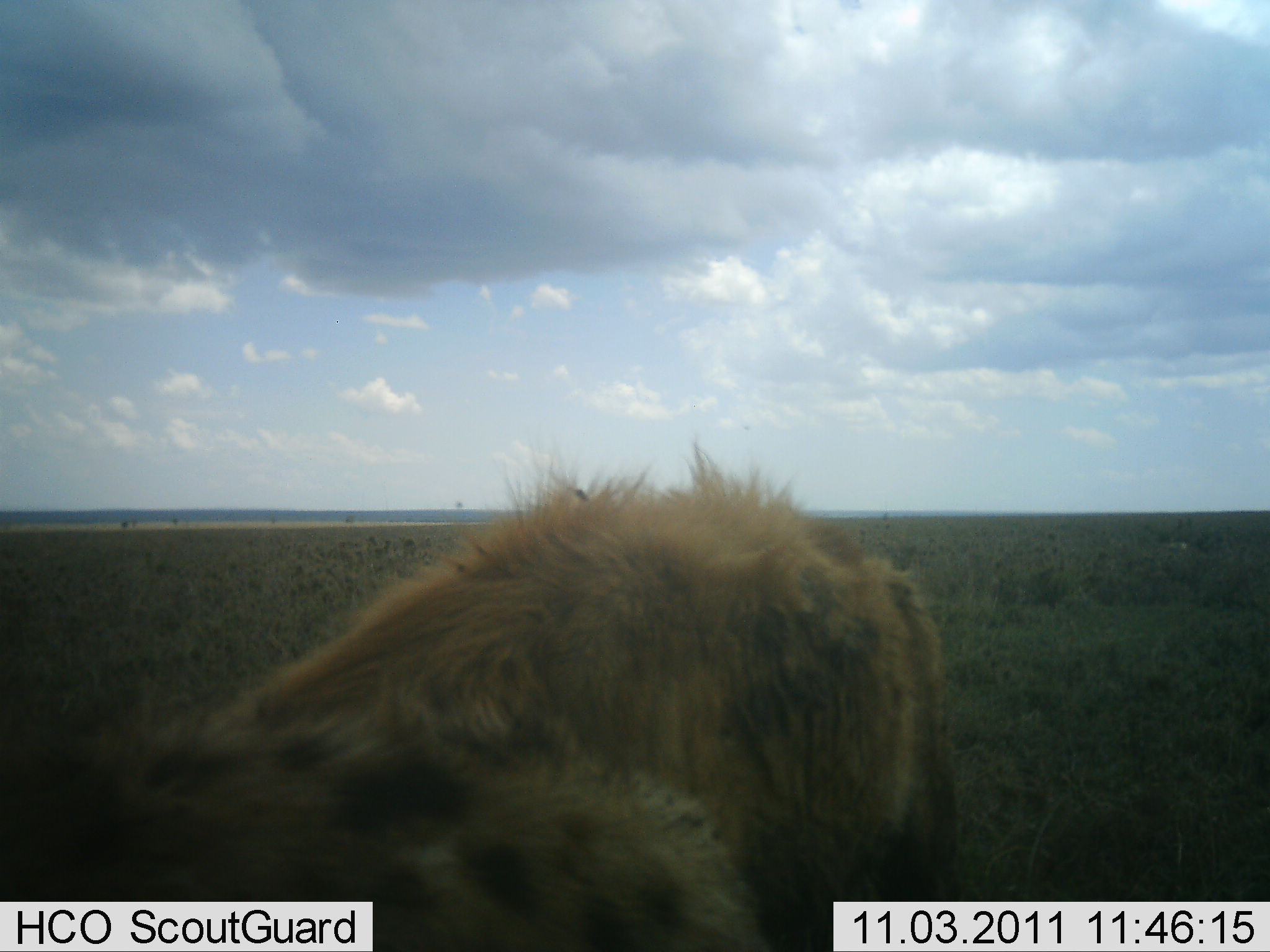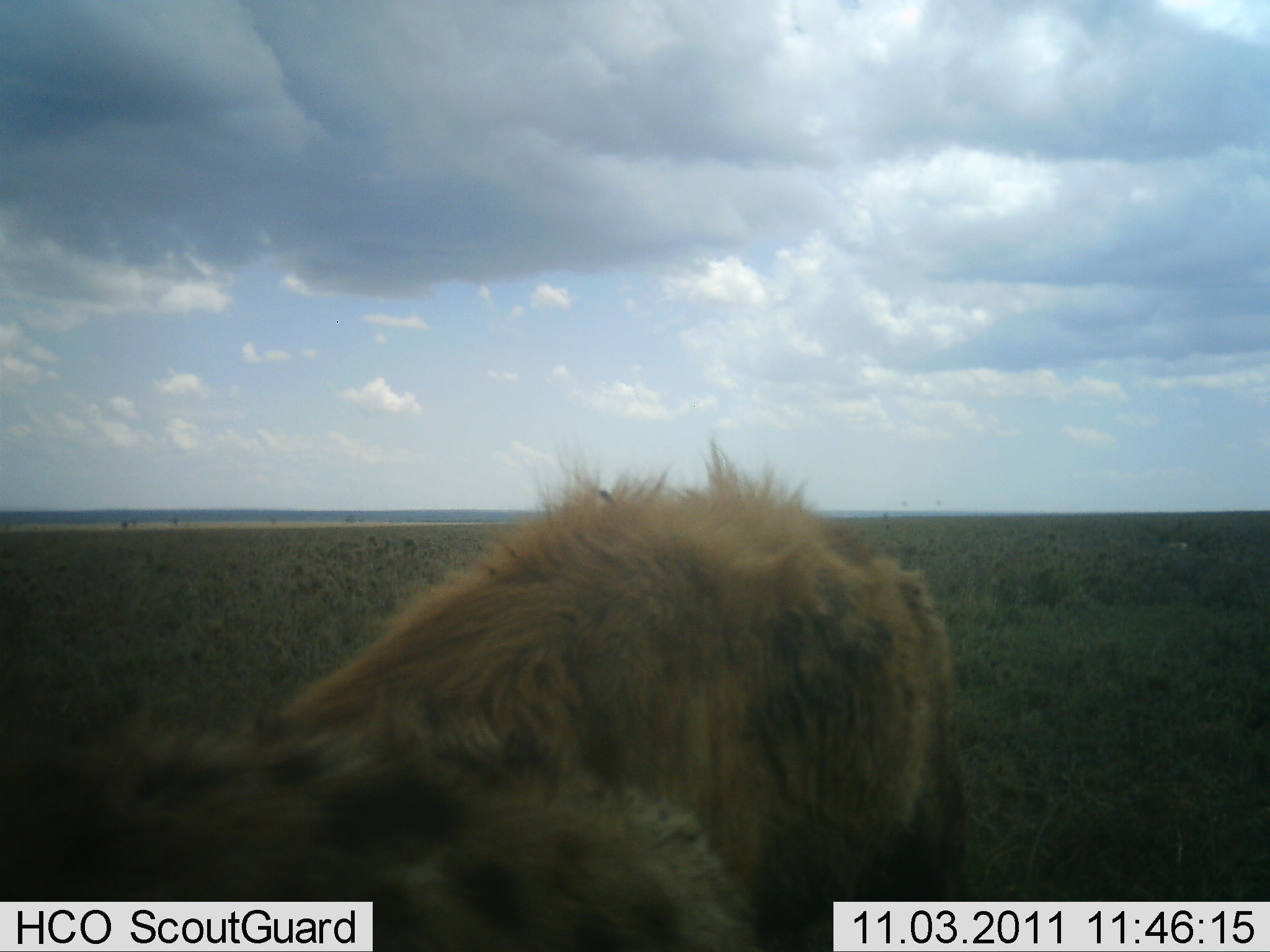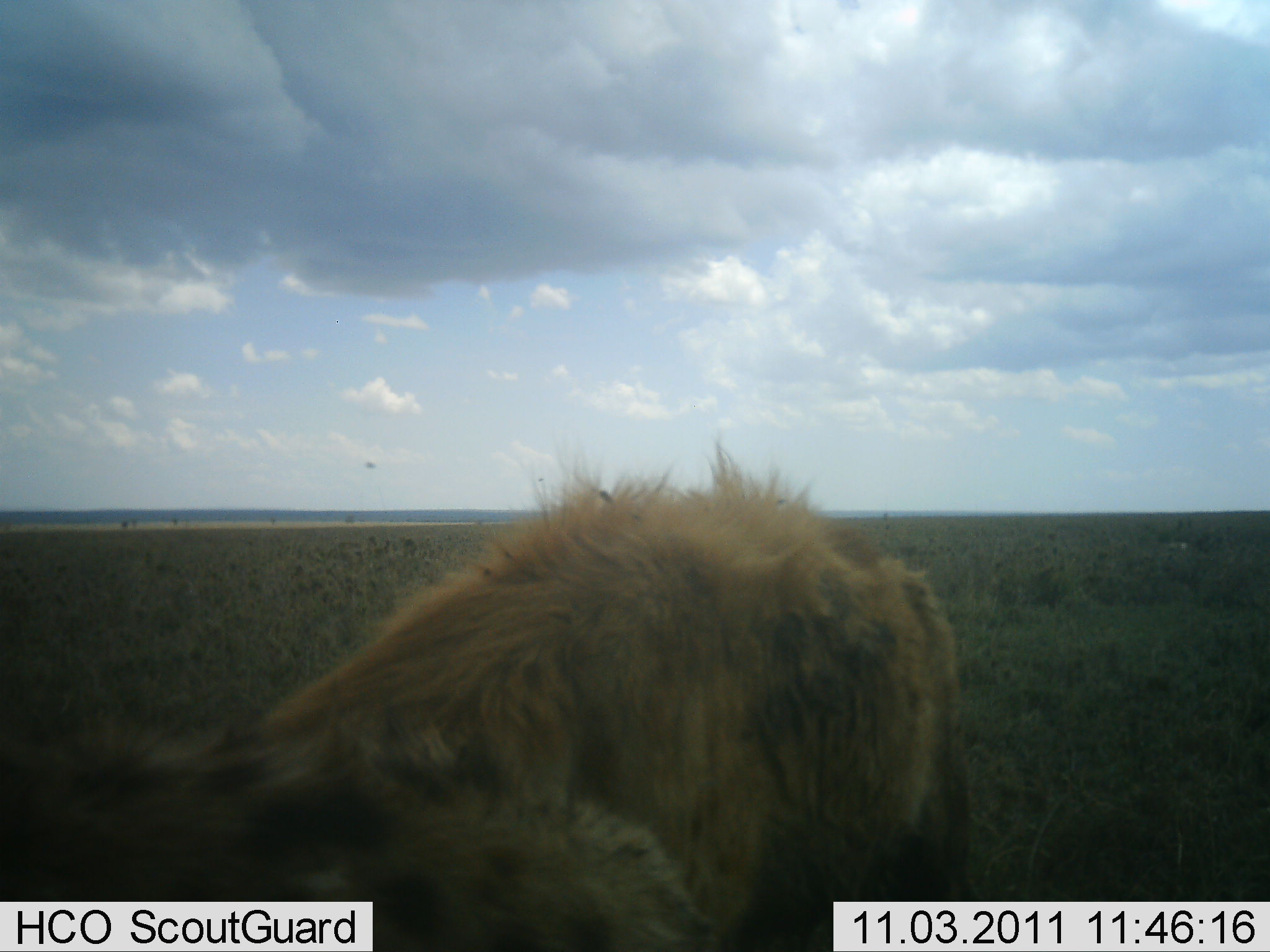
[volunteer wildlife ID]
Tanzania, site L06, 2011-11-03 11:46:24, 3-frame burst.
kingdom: Animalia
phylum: Chordata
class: Mammalia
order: Carnivora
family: Hyaenidae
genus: Crocuta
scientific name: Crocuta crocuta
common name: spotted hyena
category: hyenaspotted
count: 1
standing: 70%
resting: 0%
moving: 10%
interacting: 10%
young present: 0%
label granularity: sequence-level